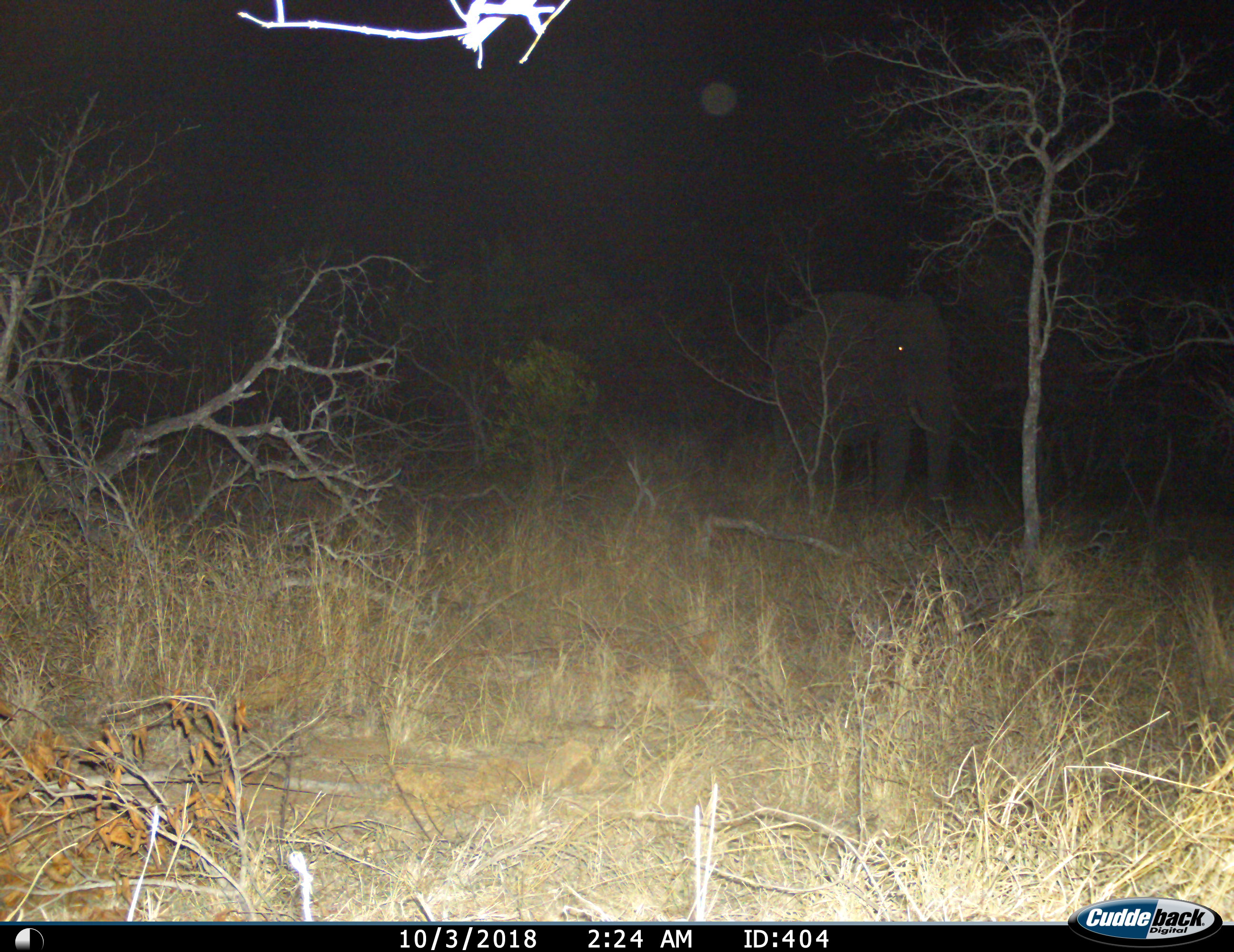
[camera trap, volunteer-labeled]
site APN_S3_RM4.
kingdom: Animalia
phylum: Chordata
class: Mammalia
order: Proboscidea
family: Elephantidae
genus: Loxodonta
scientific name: Loxodonta africana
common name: african bush elephant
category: elephant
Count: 1.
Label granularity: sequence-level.